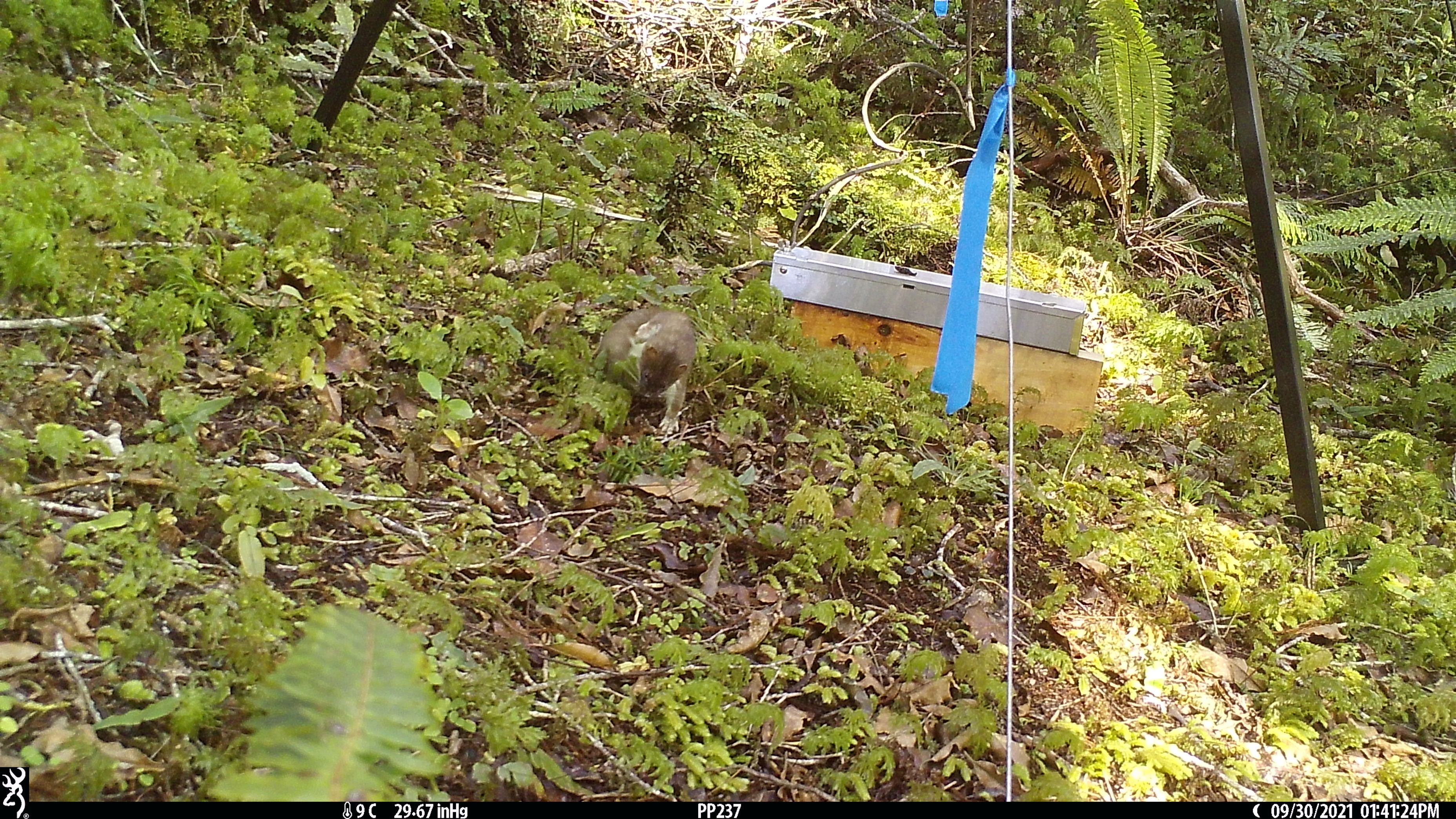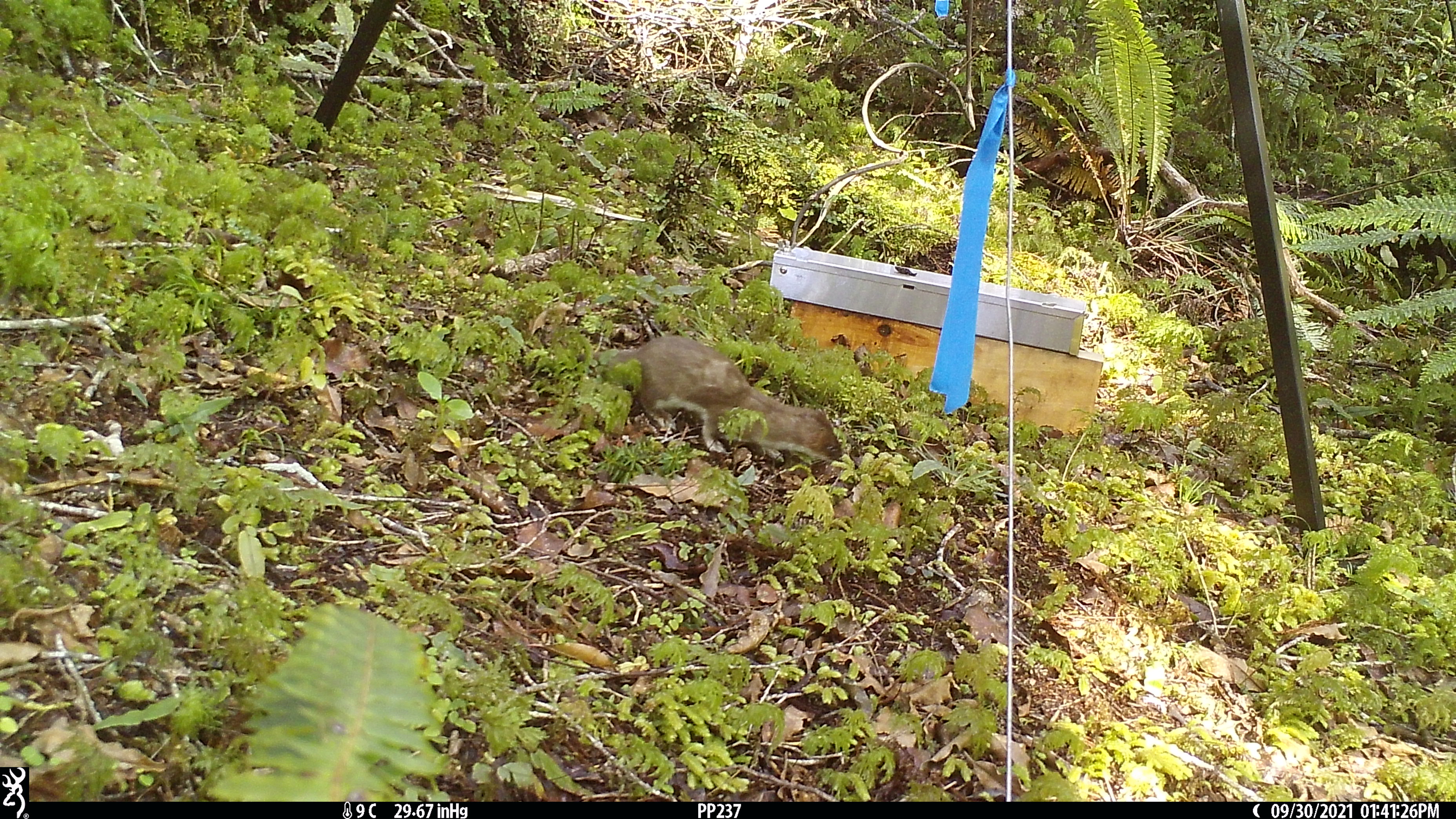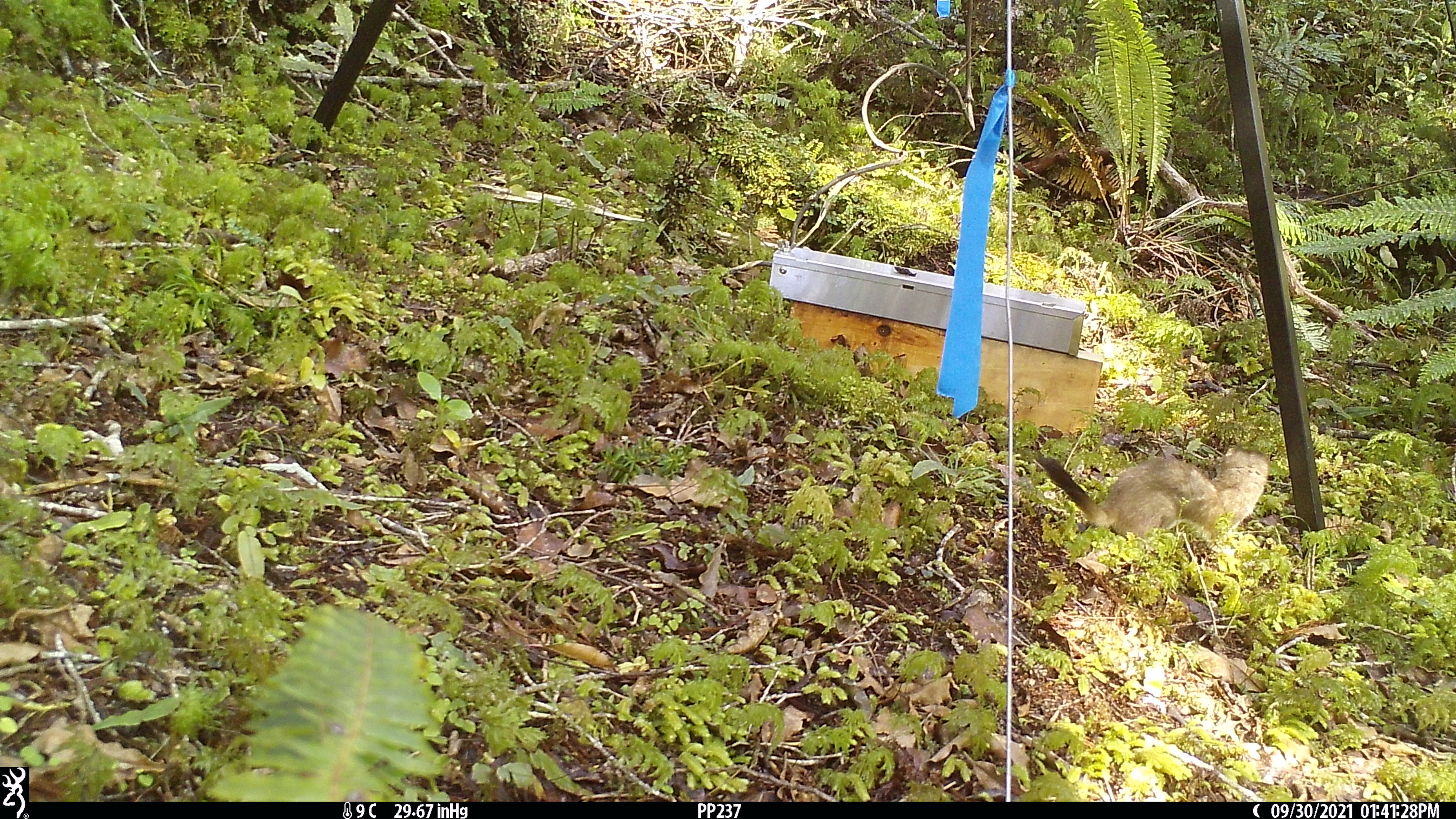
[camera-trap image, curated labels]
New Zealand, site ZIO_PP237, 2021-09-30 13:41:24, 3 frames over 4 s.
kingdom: Animalia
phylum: Chordata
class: Mammalia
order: Carnivora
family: Mustelidae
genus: Mustela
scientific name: Mustela erminea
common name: stoat